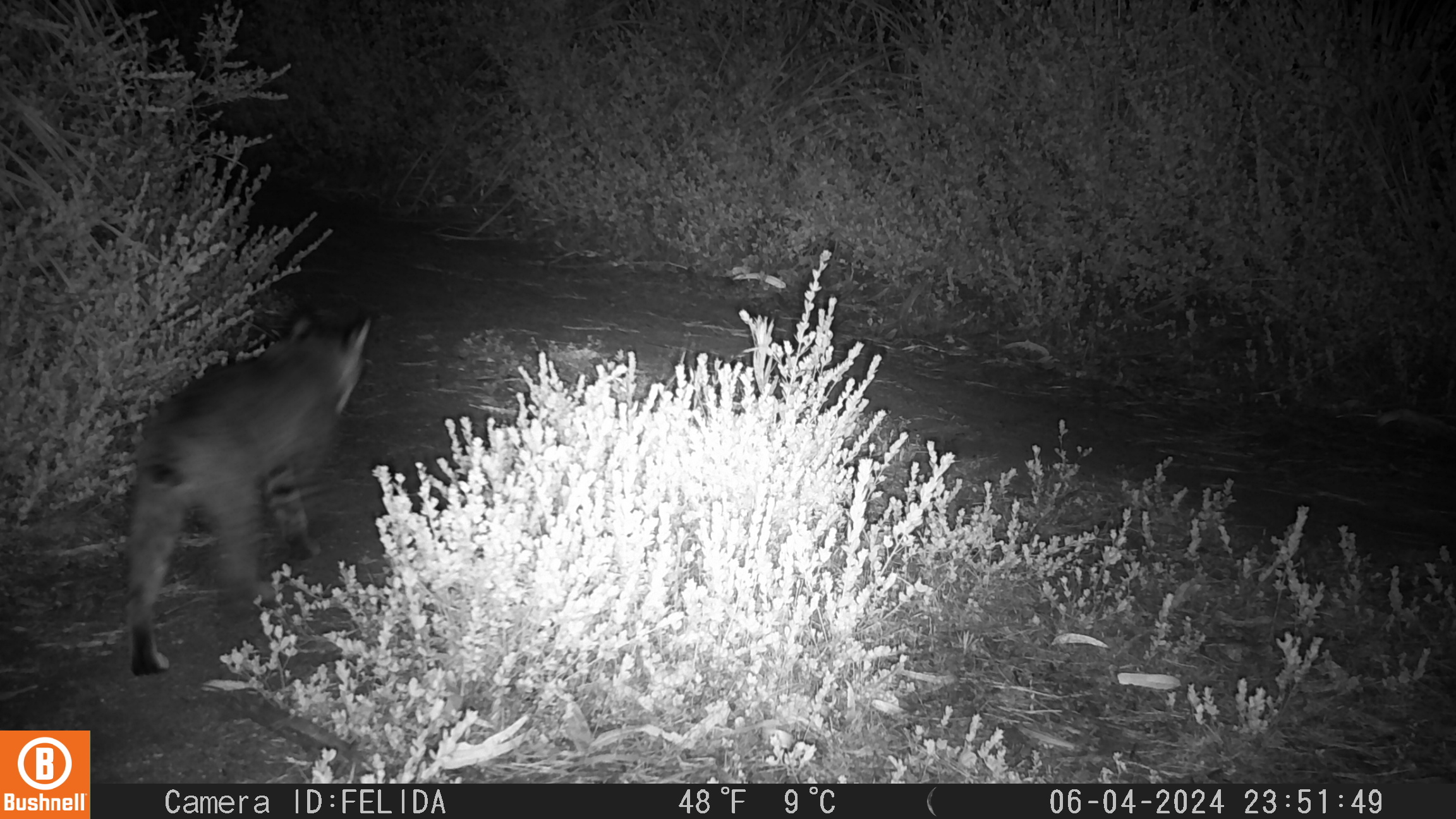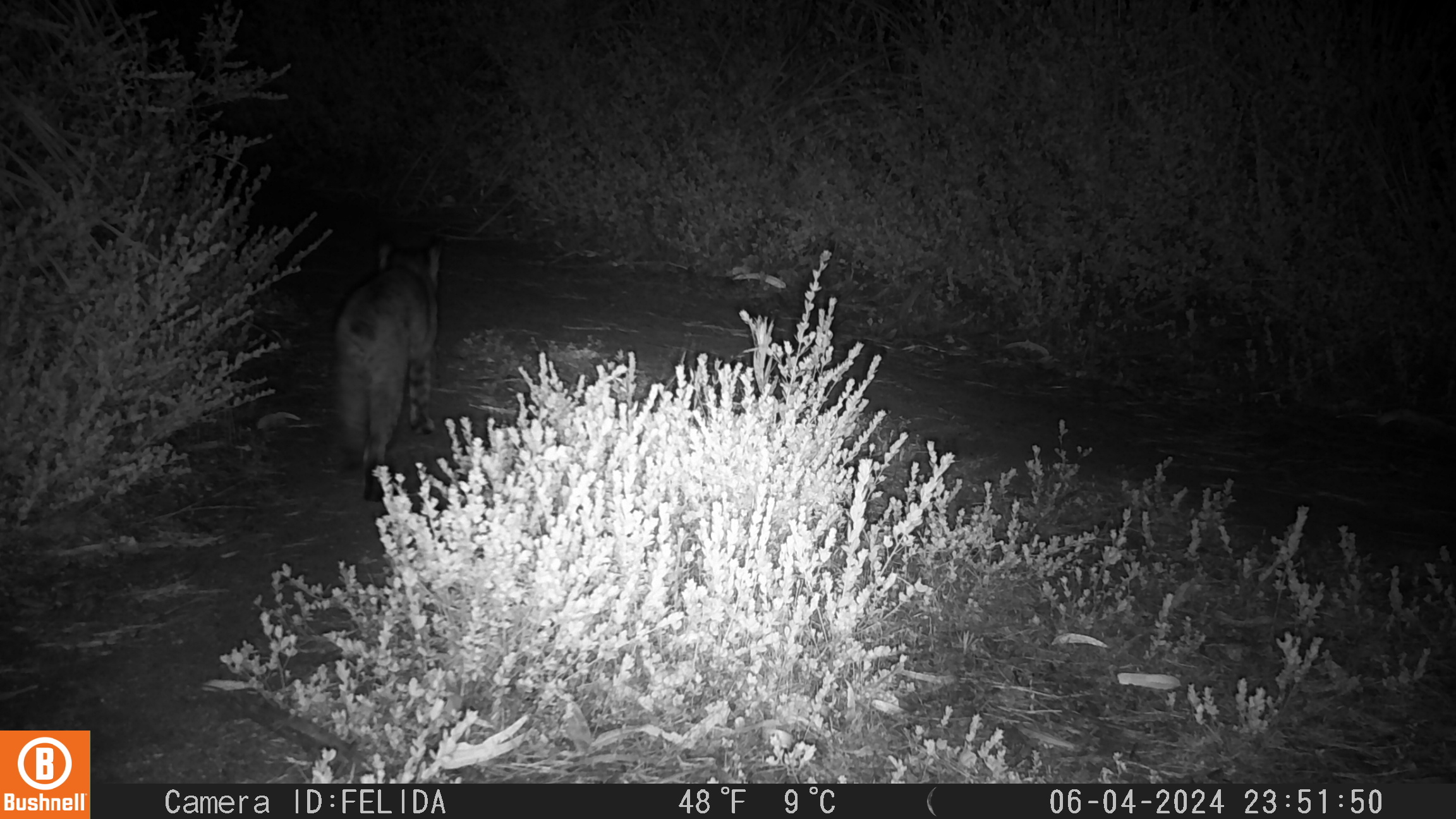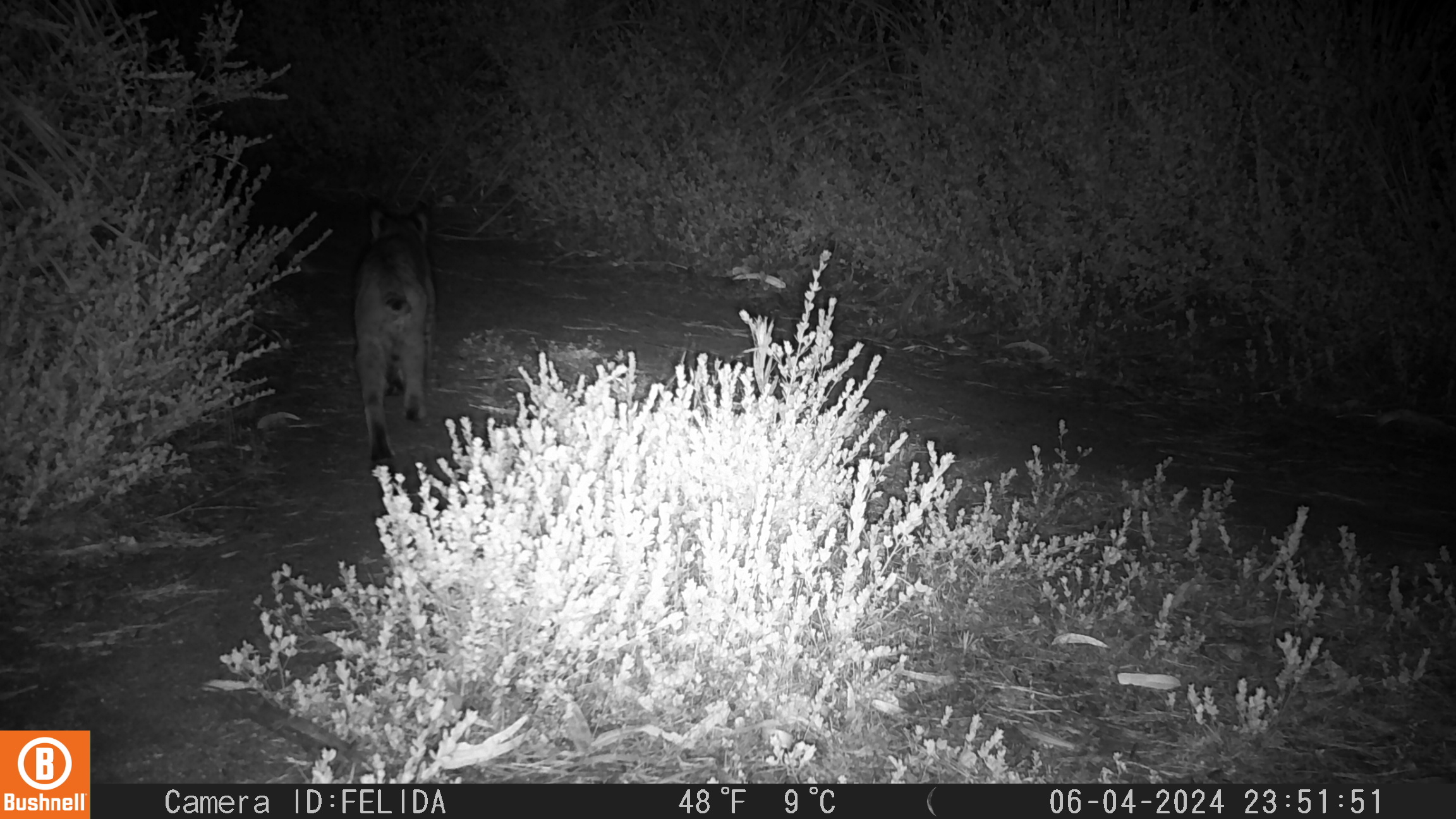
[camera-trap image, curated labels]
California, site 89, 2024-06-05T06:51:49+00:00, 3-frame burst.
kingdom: Animalia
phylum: Chordata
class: Mammalia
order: Carnivora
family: Felidae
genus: Lynx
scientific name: Lynx rufus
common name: bobcat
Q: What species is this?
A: Bobcat (Lynx rufus).